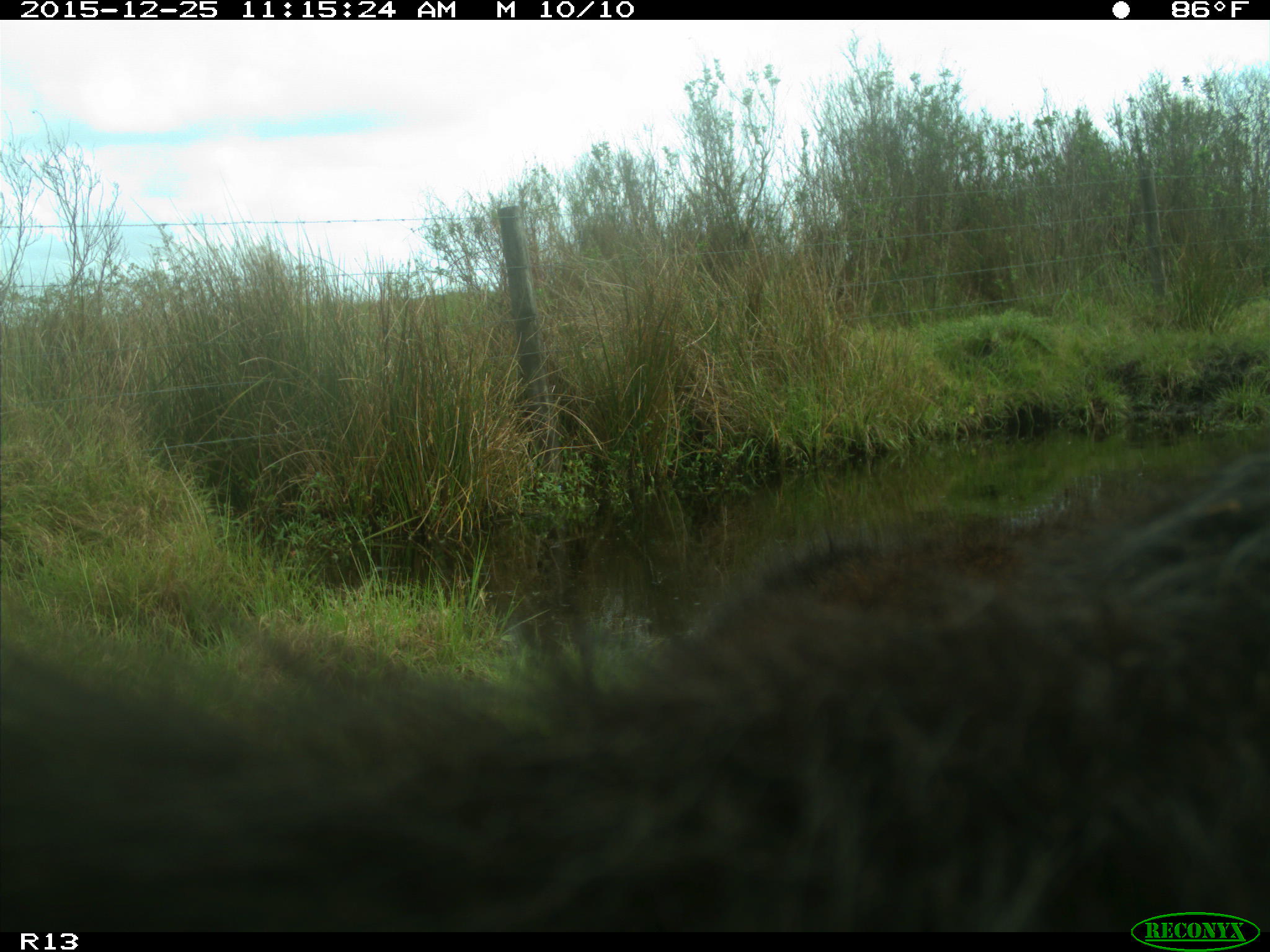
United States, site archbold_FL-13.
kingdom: Animalia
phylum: Chordata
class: Mammalia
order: Artiodactyla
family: Bovidae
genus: Bos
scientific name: Bos taurus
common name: domestic cow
Bos taurus (domestic cow).